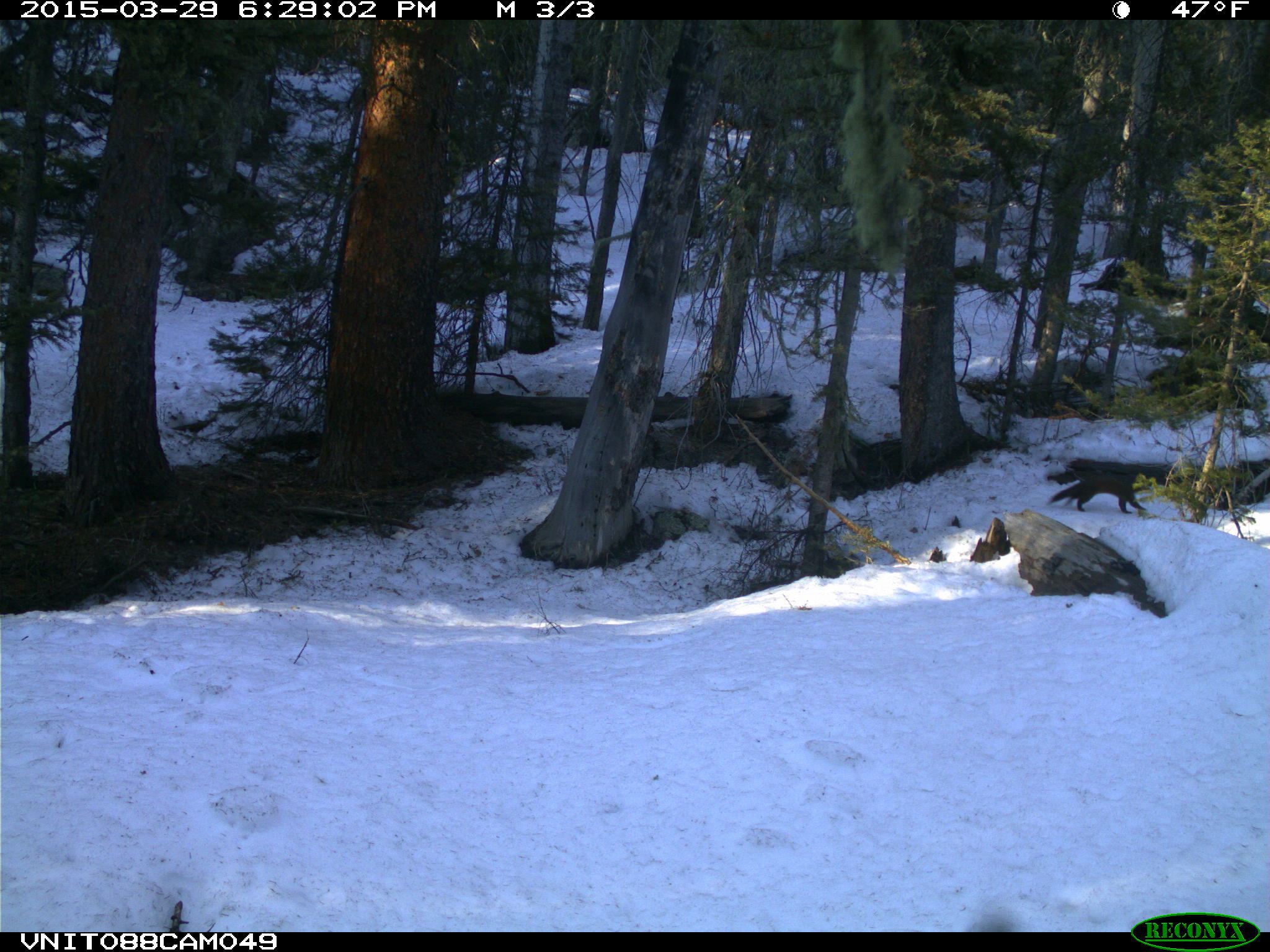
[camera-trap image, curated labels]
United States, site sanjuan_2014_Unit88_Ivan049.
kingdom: Animalia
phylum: Chordata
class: Mammalia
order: Carnivora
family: Mustelidae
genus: Martes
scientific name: Martes americana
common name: american marten